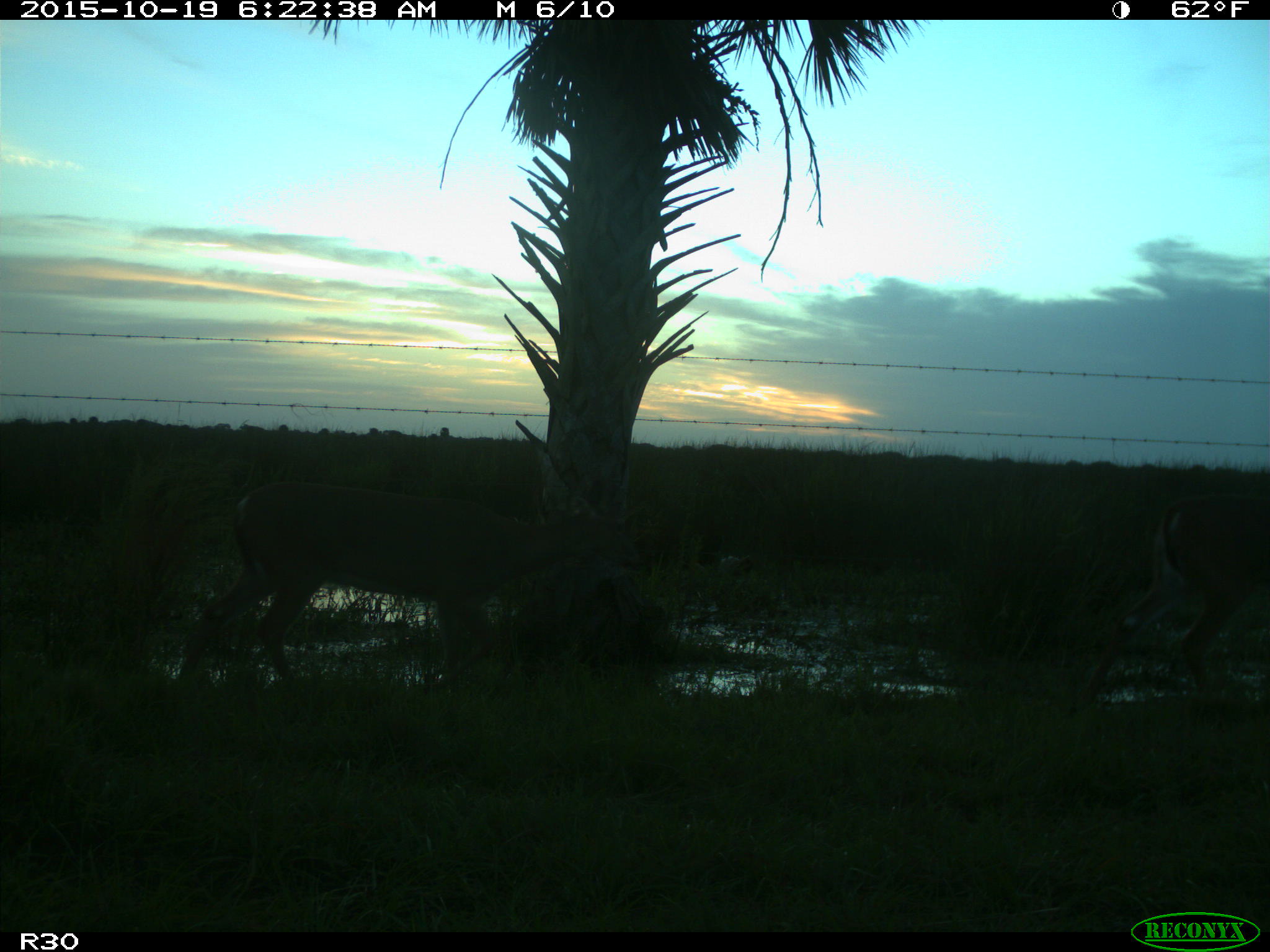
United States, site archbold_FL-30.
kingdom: Animalia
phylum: Chordata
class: Mammalia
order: Artiodactyla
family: Cervidae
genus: Odocoileus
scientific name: Odocoileus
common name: deer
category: unidentified deer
Unidentified deer (deer) (Odocoileus).